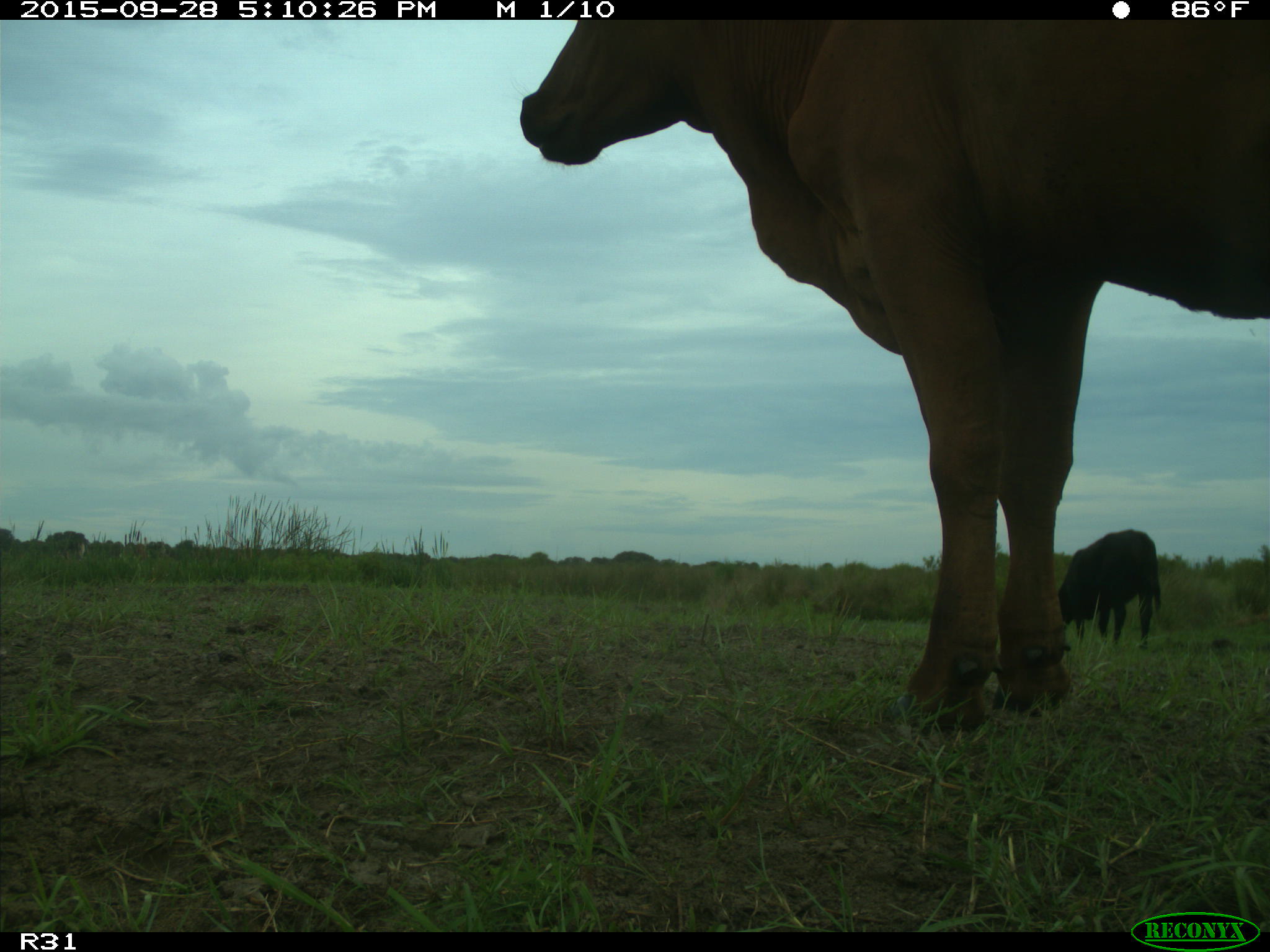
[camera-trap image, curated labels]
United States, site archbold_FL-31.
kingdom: Animalia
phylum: Chordata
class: Mammalia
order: Artiodactyla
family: Bovidae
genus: Bos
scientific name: Bos taurus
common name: domestic cow